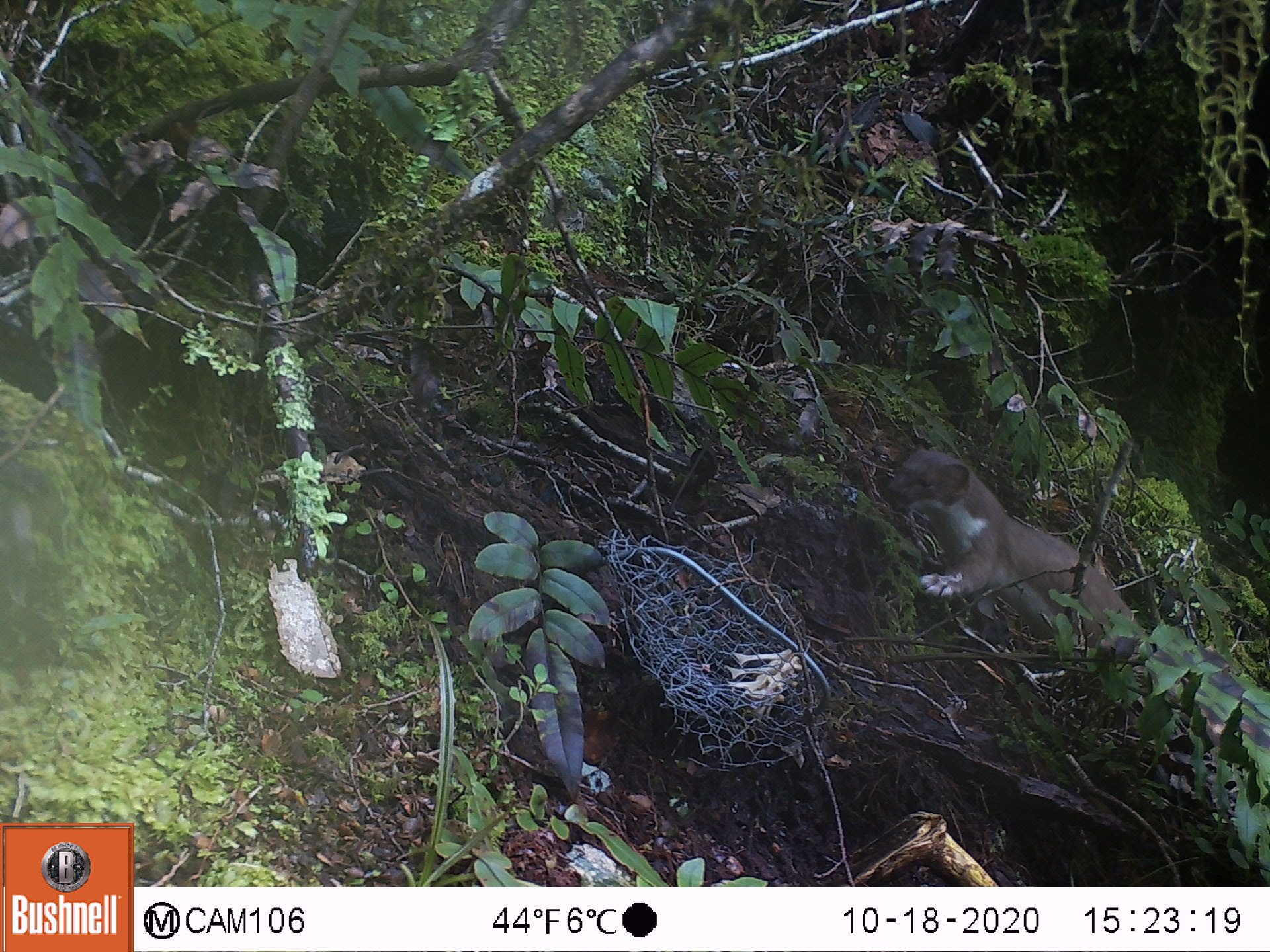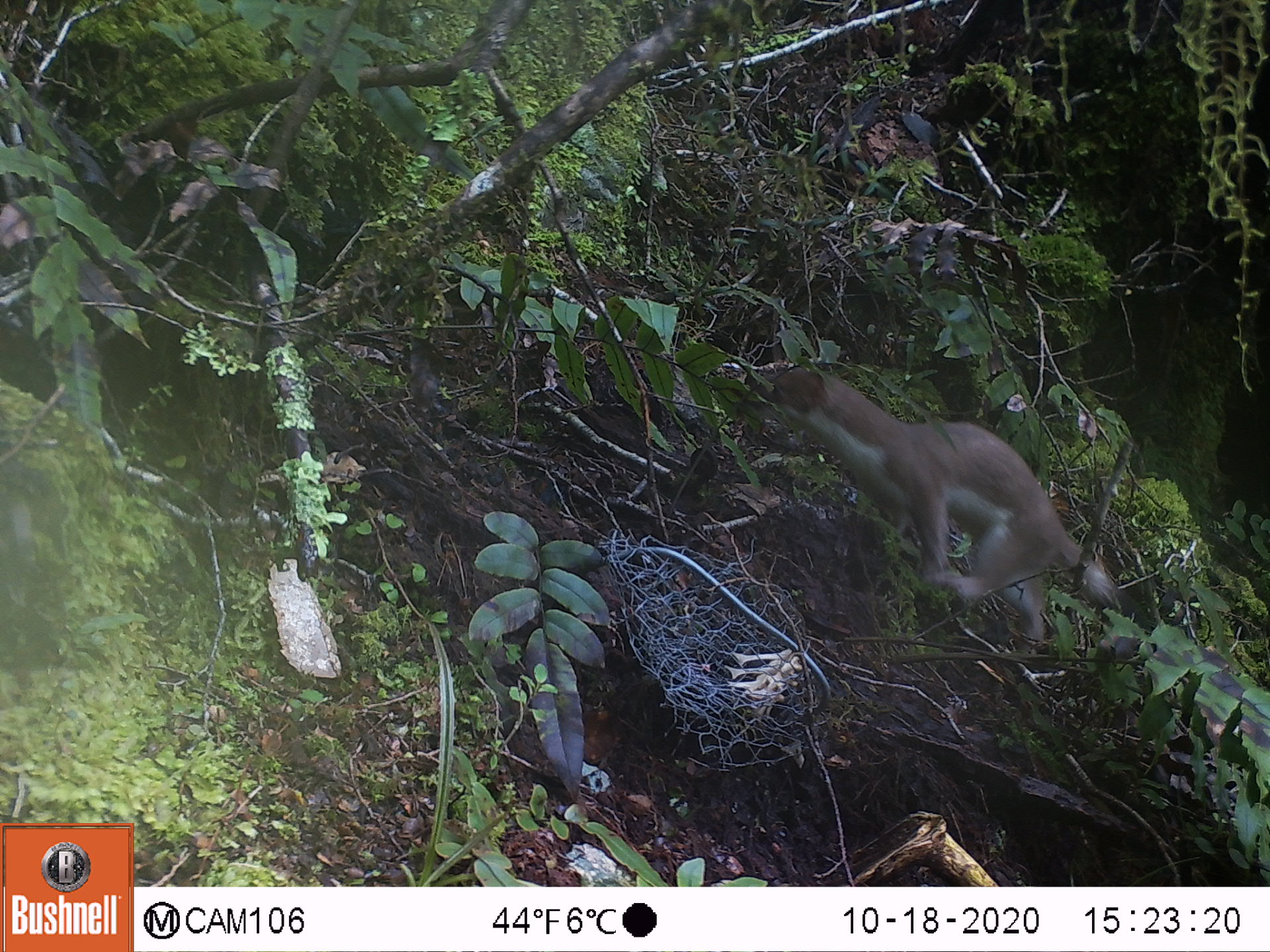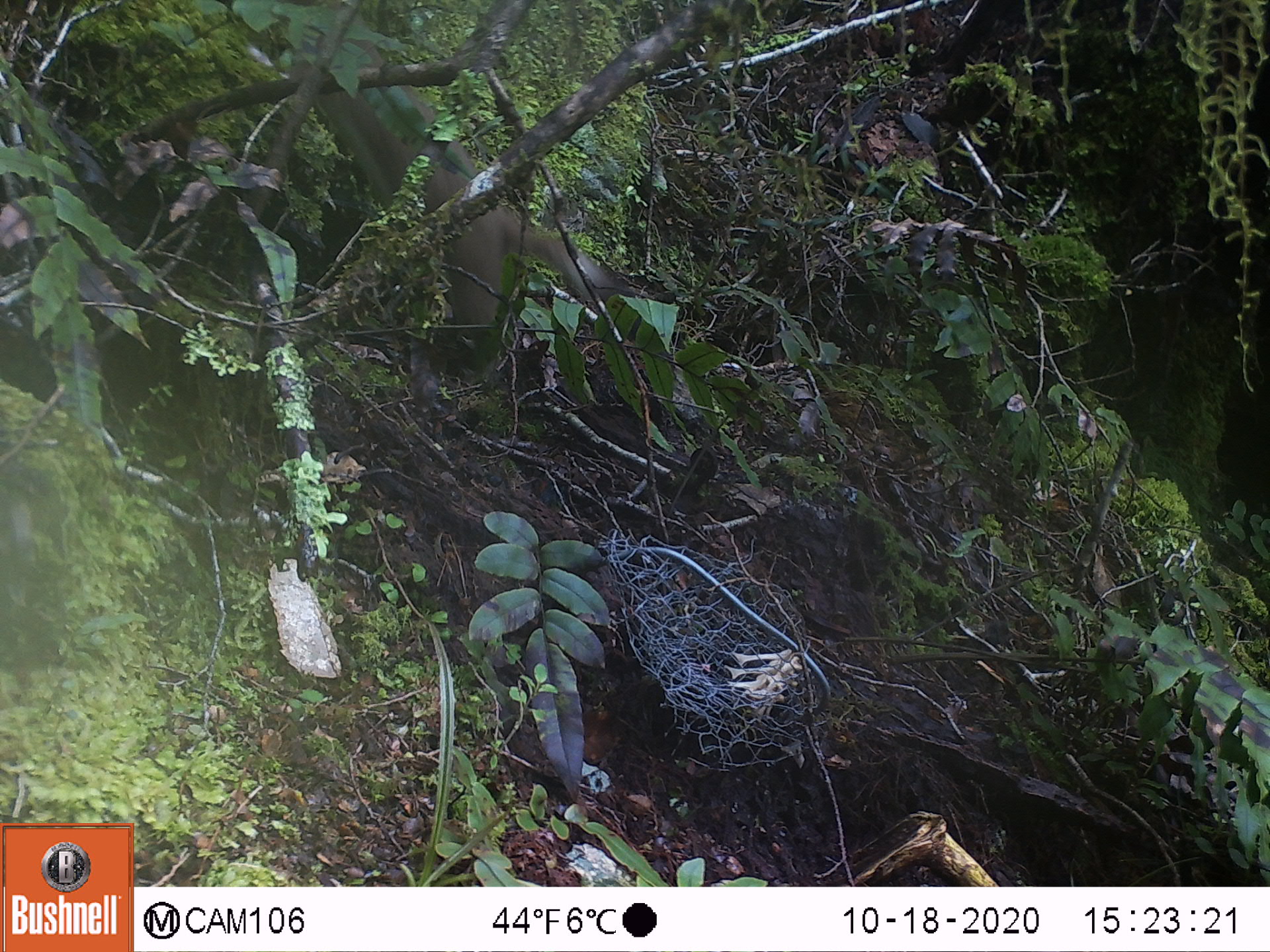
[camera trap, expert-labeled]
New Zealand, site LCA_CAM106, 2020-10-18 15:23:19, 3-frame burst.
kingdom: Animalia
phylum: Chordata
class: Mammalia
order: Carnivora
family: Mustelidae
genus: Mustela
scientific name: Mustela erminea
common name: stoat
Stoat (Mustela erminea).